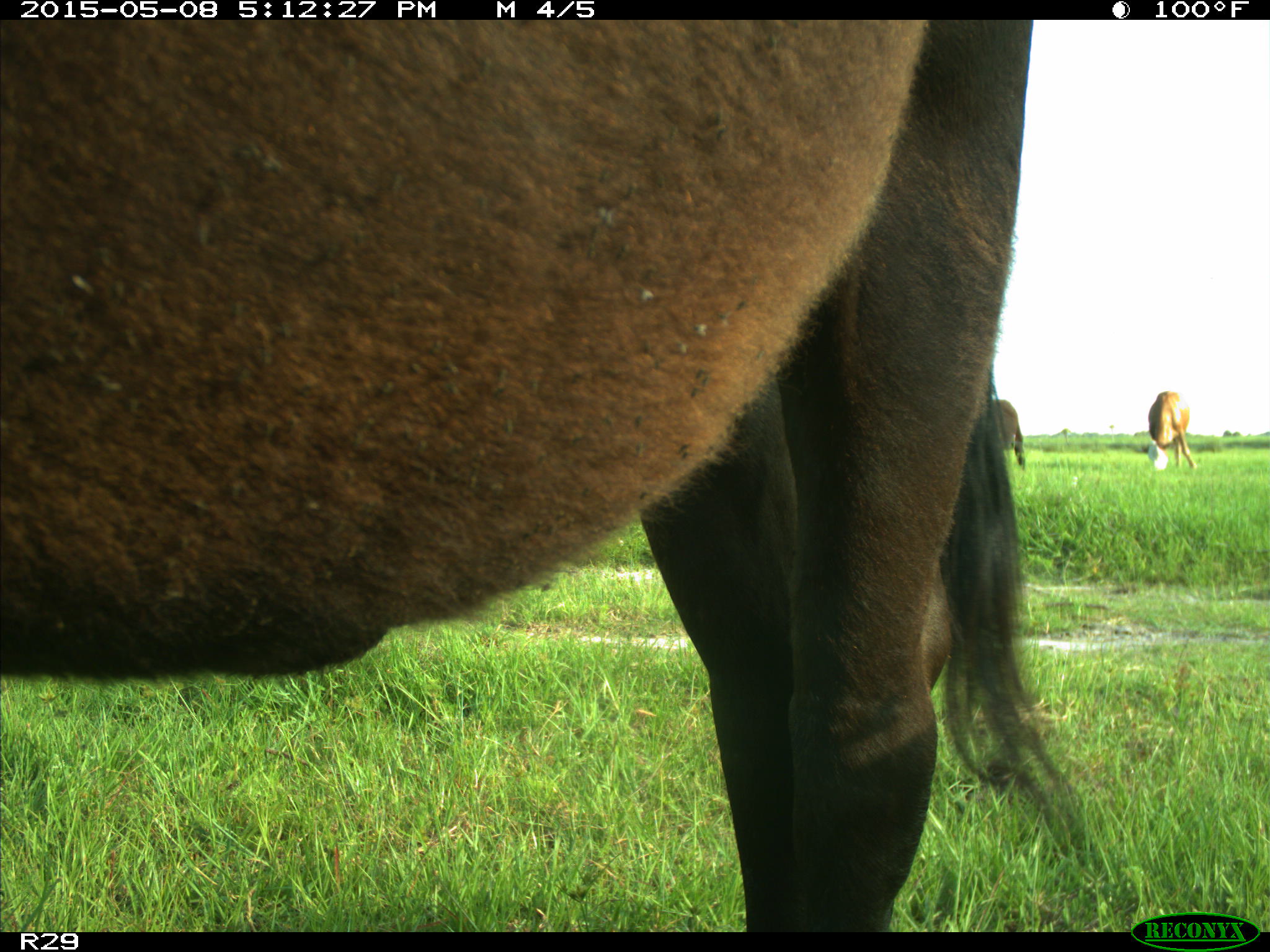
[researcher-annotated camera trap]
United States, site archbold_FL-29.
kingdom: Animalia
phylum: Chordata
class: Mammalia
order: Artiodactyla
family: Bovidae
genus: Bos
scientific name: Bos taurus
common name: domestic cow